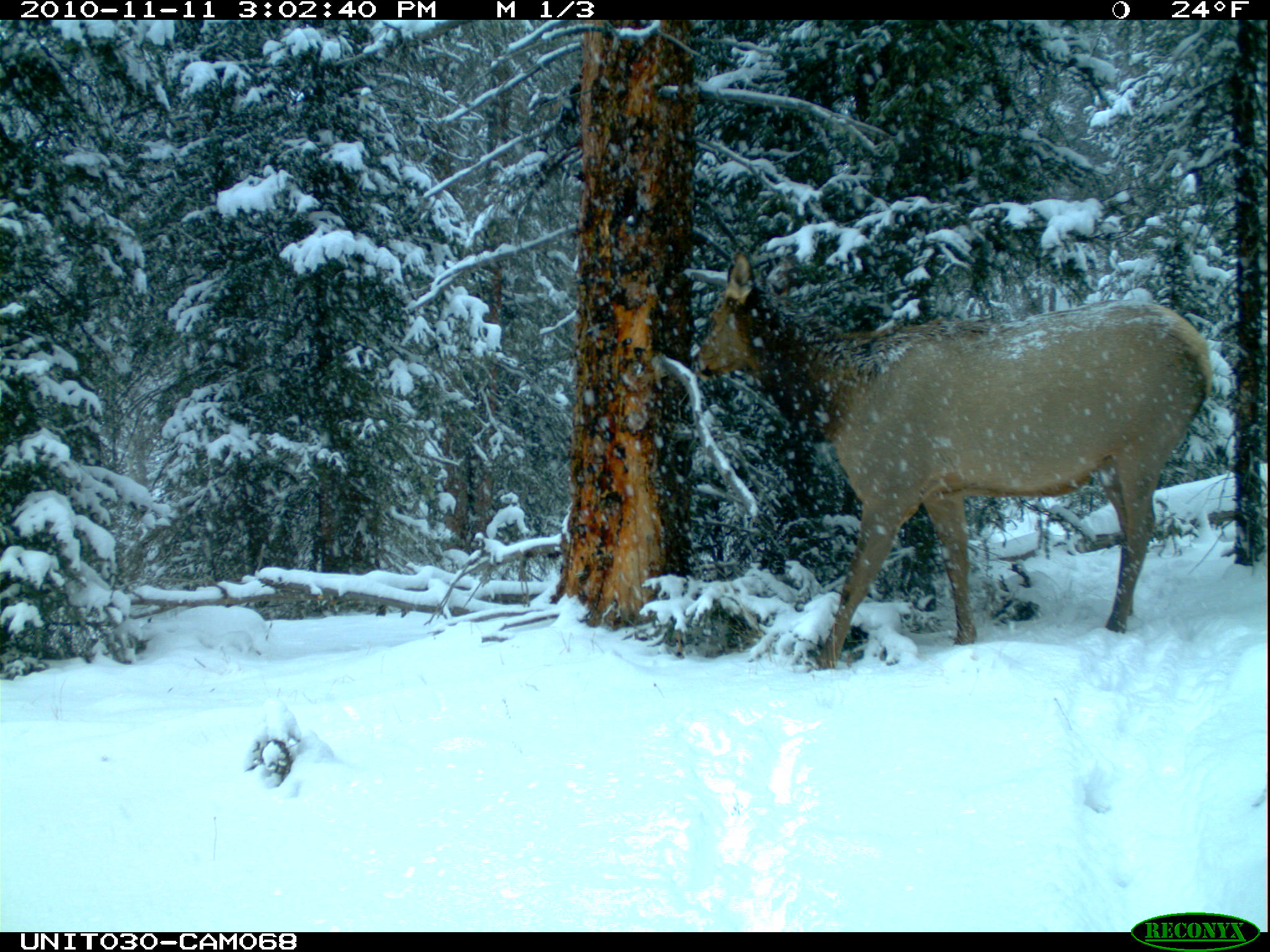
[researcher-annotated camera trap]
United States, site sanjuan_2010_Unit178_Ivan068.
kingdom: Animalia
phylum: Chordata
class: Mammalia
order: Artiodactyla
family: Cervidae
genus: Cervus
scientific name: Cervus elaphus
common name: red deer